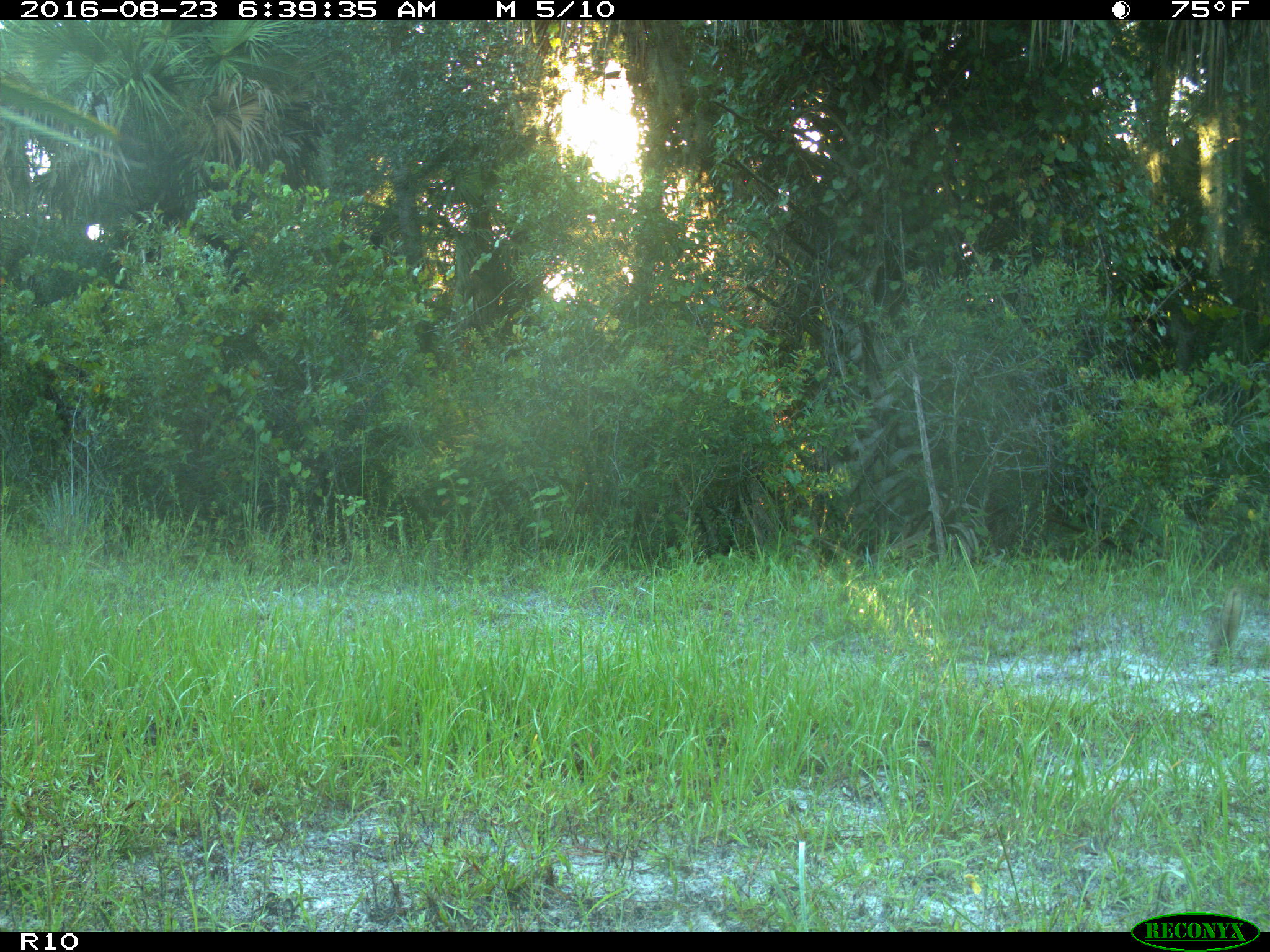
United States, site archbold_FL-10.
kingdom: Animalia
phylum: Chordata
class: Mammalia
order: Rodentia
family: Sciuridae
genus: Sciurus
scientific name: Sciurus carolinensis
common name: eastern gray squirrel